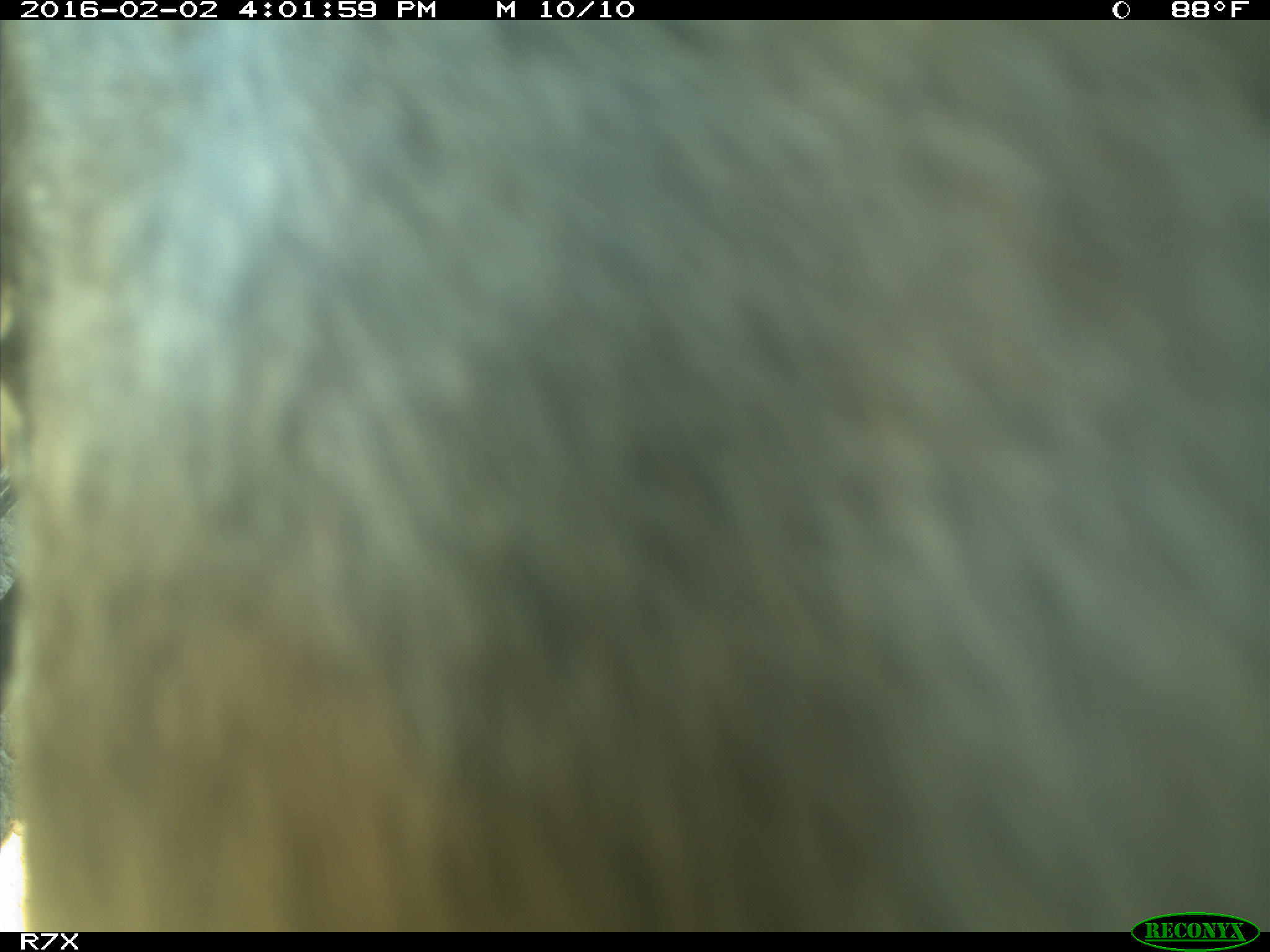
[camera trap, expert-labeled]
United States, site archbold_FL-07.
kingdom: Animalia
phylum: Chordata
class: Mammalia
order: Artiodactyla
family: Bovidae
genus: Bos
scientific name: Bos taurus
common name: domestic cow